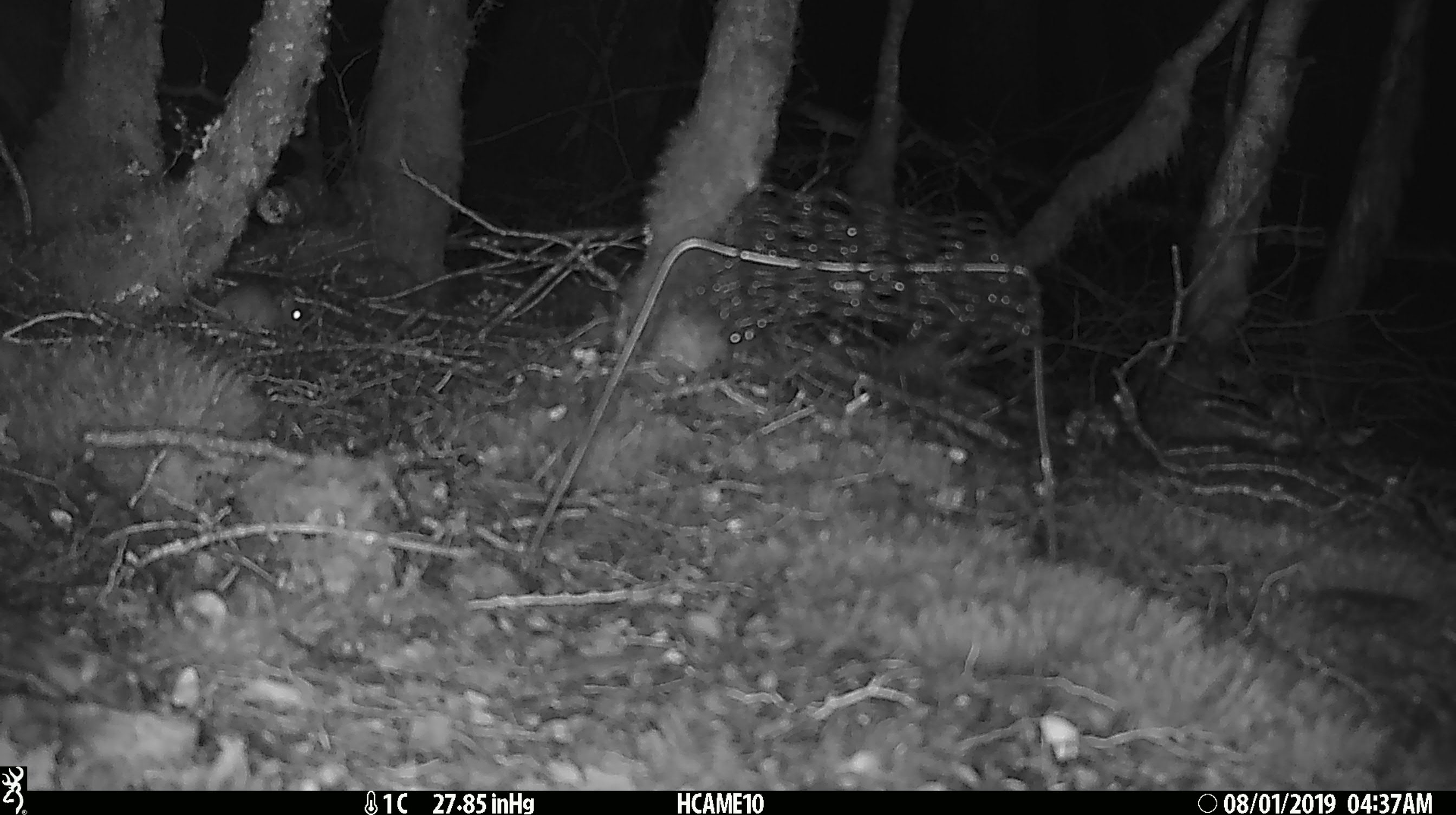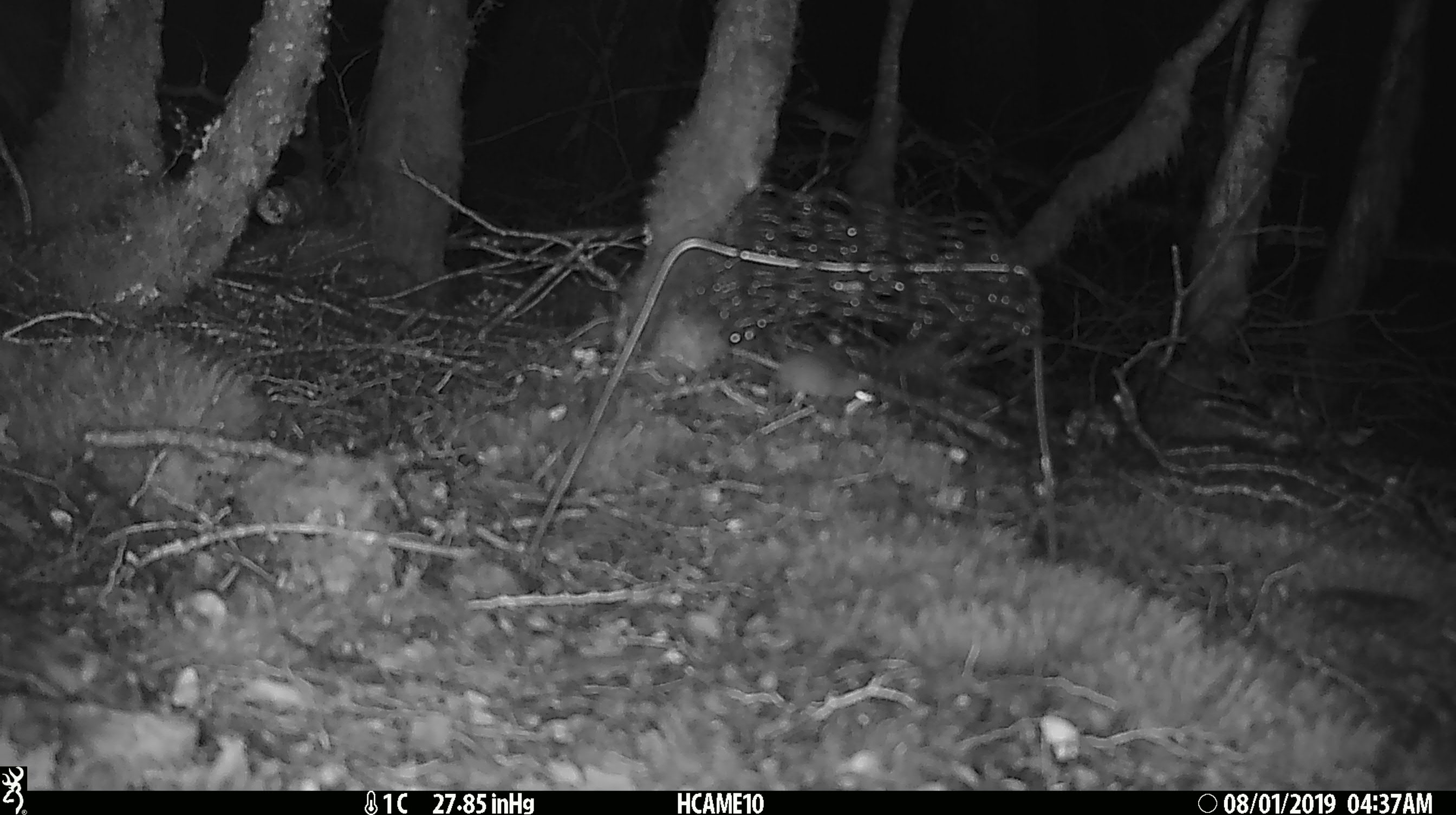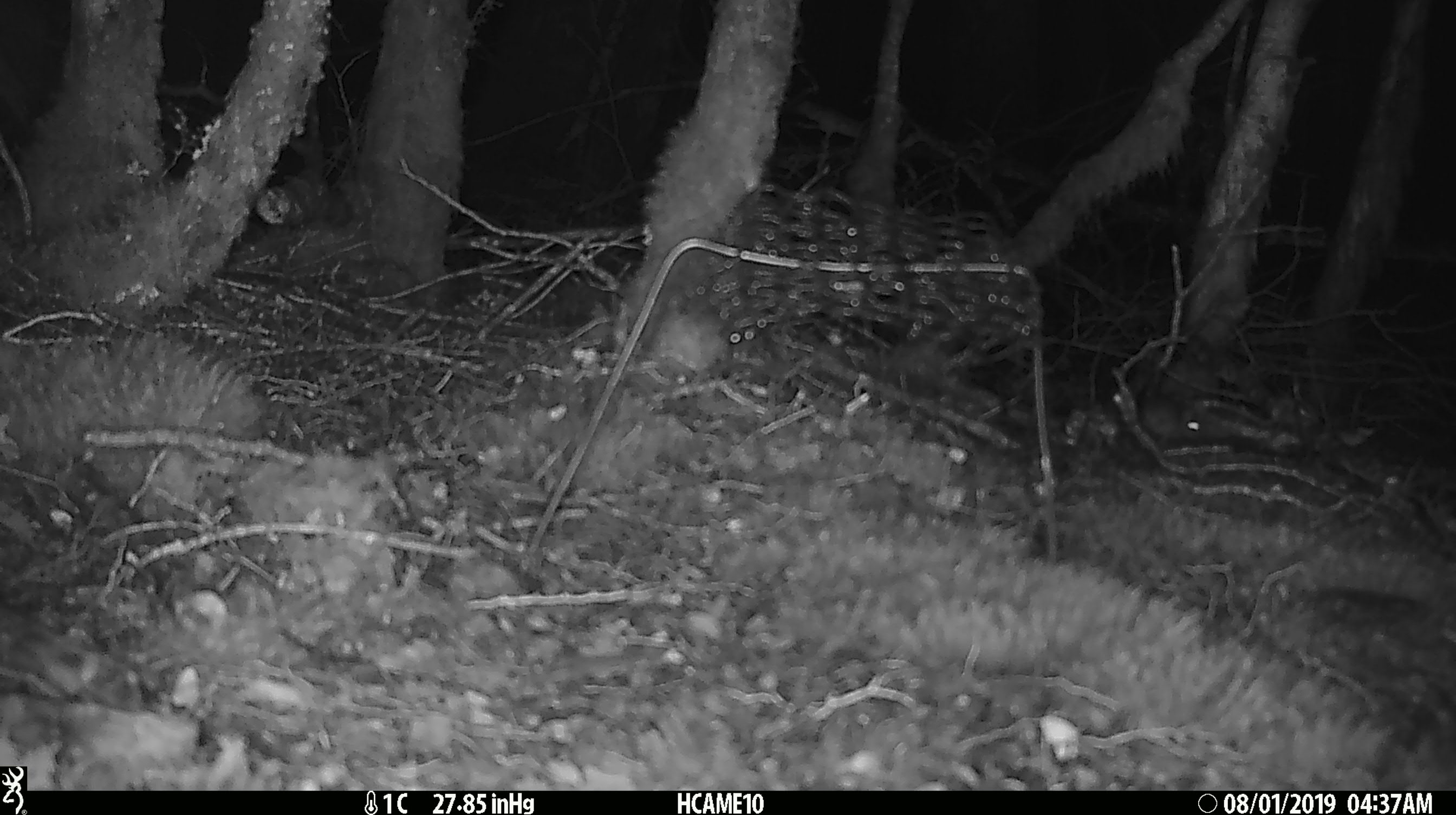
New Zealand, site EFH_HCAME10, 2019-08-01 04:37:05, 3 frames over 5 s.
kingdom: Animalia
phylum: Chordata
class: Mammalia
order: Rodentia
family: Muridae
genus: Mus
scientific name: Mus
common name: mouse